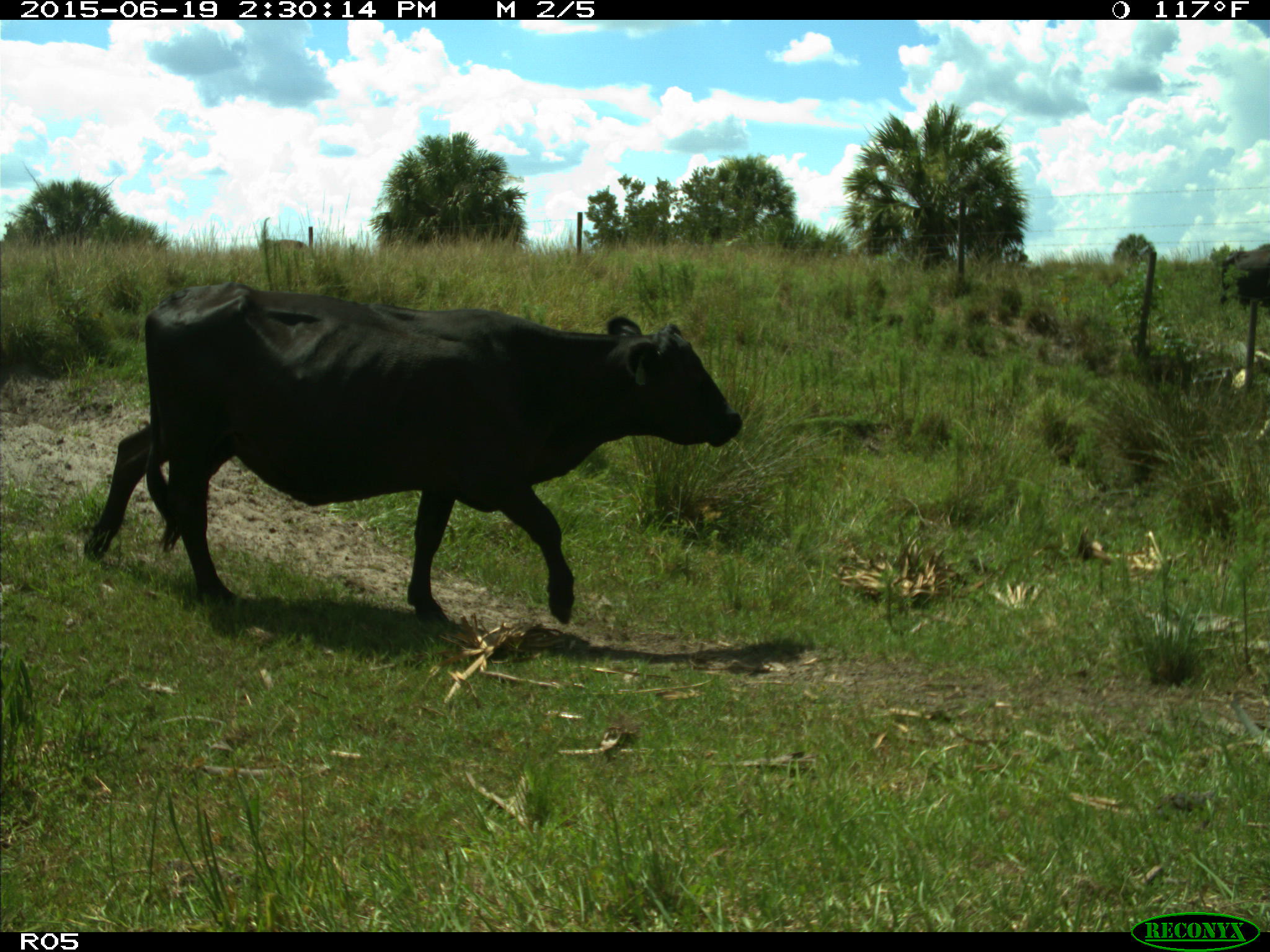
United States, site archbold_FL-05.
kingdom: Animalia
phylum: Chordata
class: Mammalia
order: Artiodactyla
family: Bovidae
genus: Bos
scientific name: Bos taurus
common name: domestic cow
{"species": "Bos taurus (domestic cow)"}